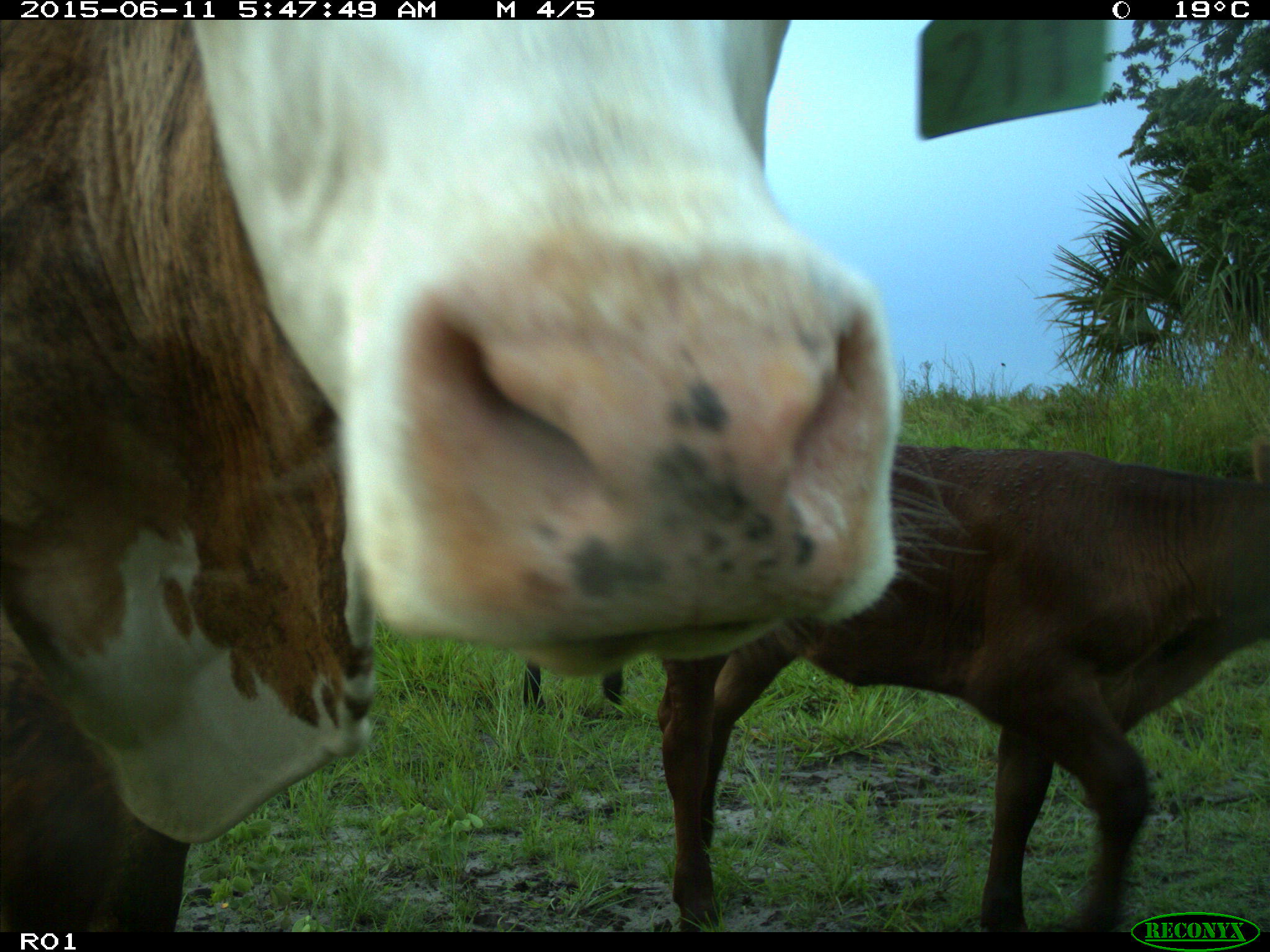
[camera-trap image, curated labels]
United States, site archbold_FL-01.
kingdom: Animalia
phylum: Chordata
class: Mammalia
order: Artiodactyla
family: Bovidae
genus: Bos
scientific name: Bos taurus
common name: domestic cow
Bos taurus (domestic cow).